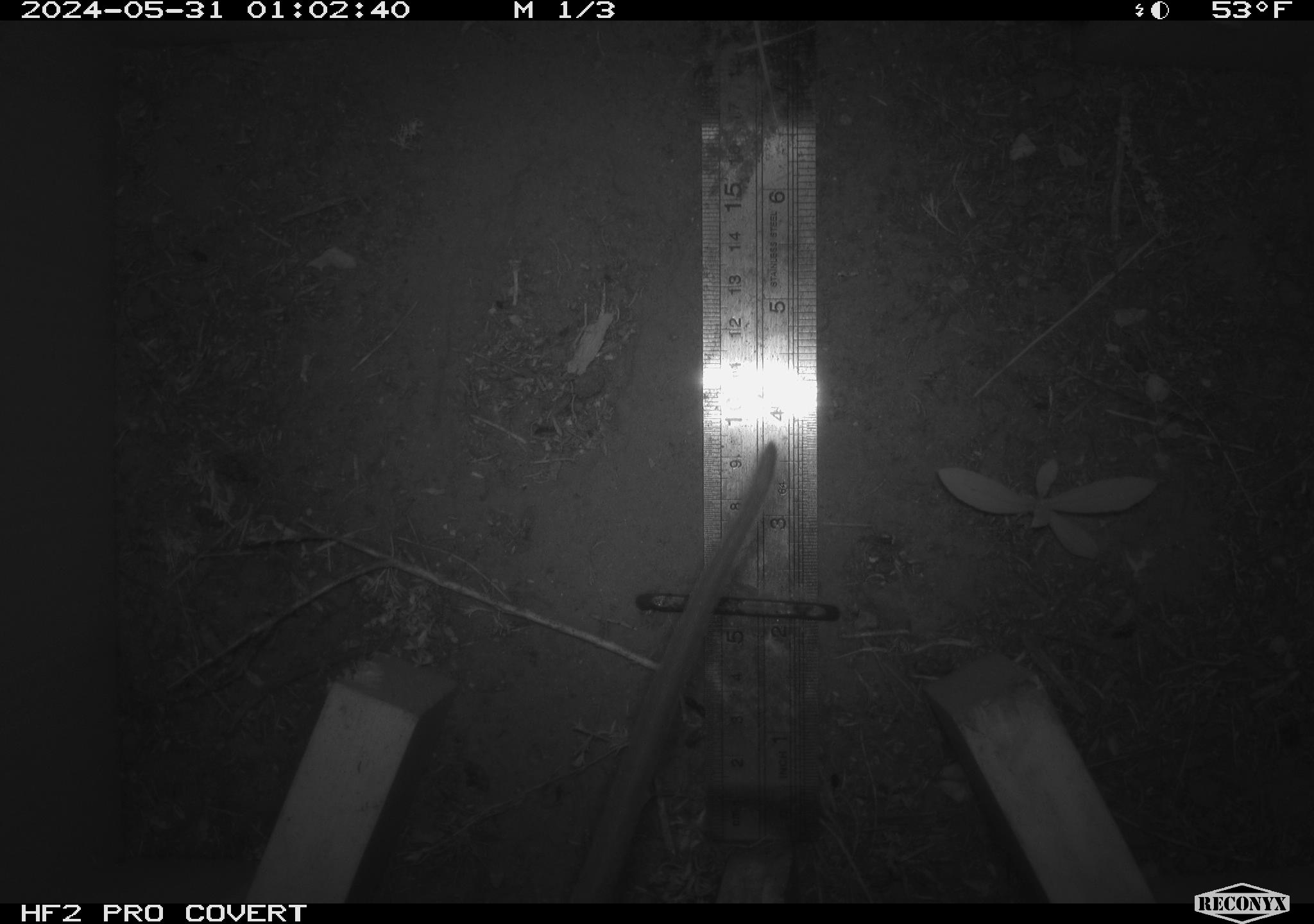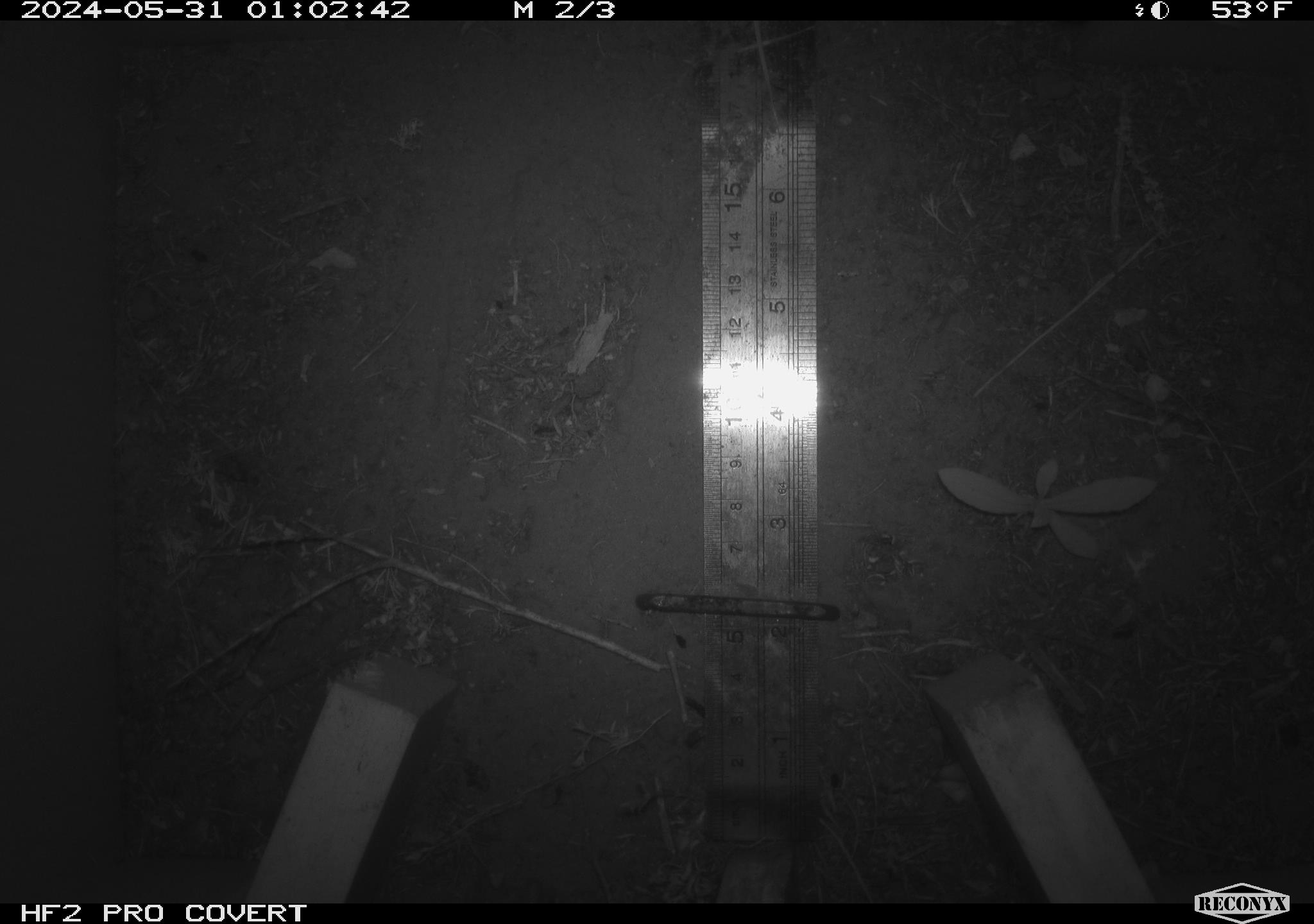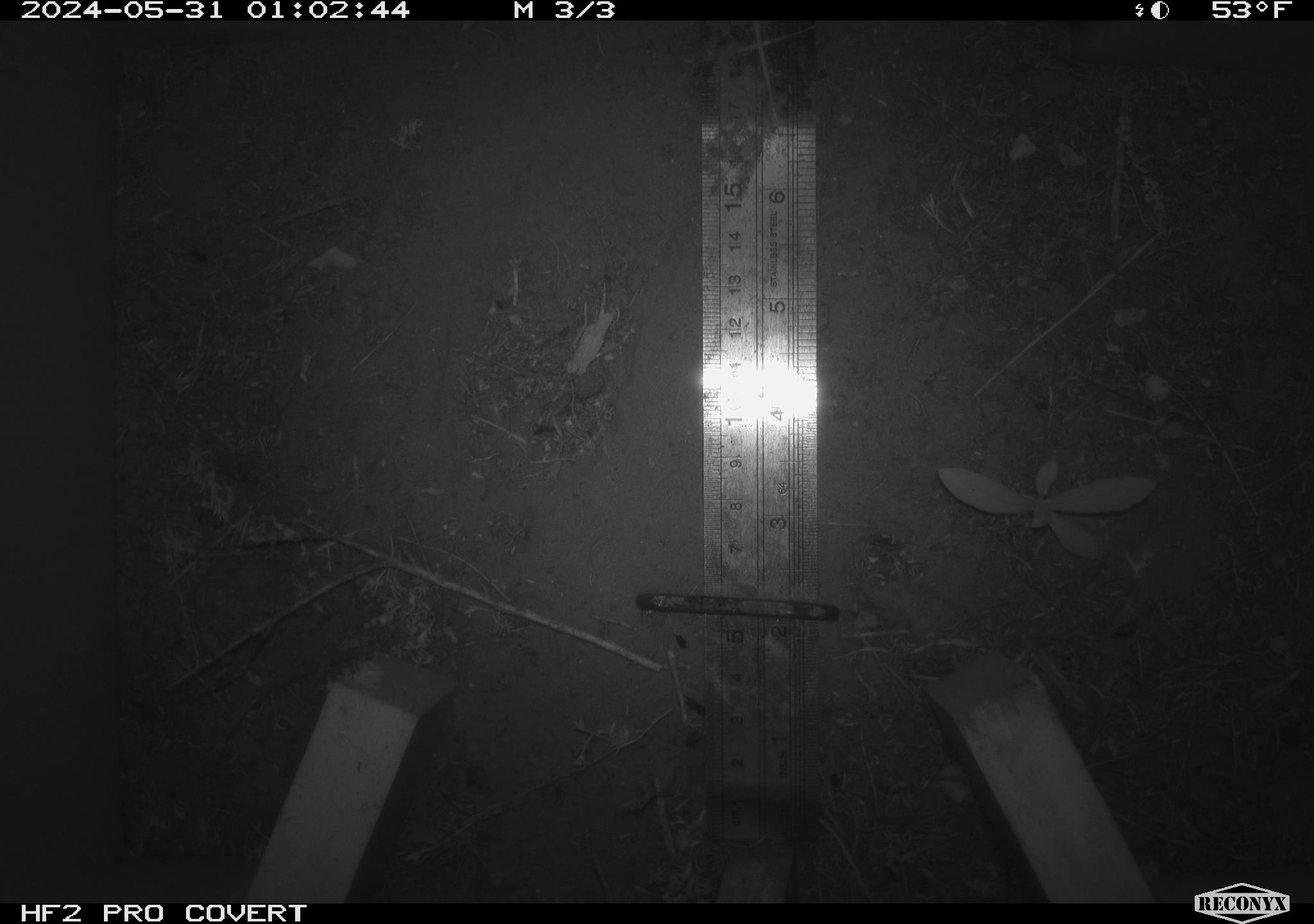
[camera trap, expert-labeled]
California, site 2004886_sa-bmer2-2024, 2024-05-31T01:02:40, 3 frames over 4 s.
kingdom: Animalia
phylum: Chordata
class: Mammalia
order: Rodentia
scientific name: Rodentia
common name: woodrat or rat or mouse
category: woodrat or rat or mouse species